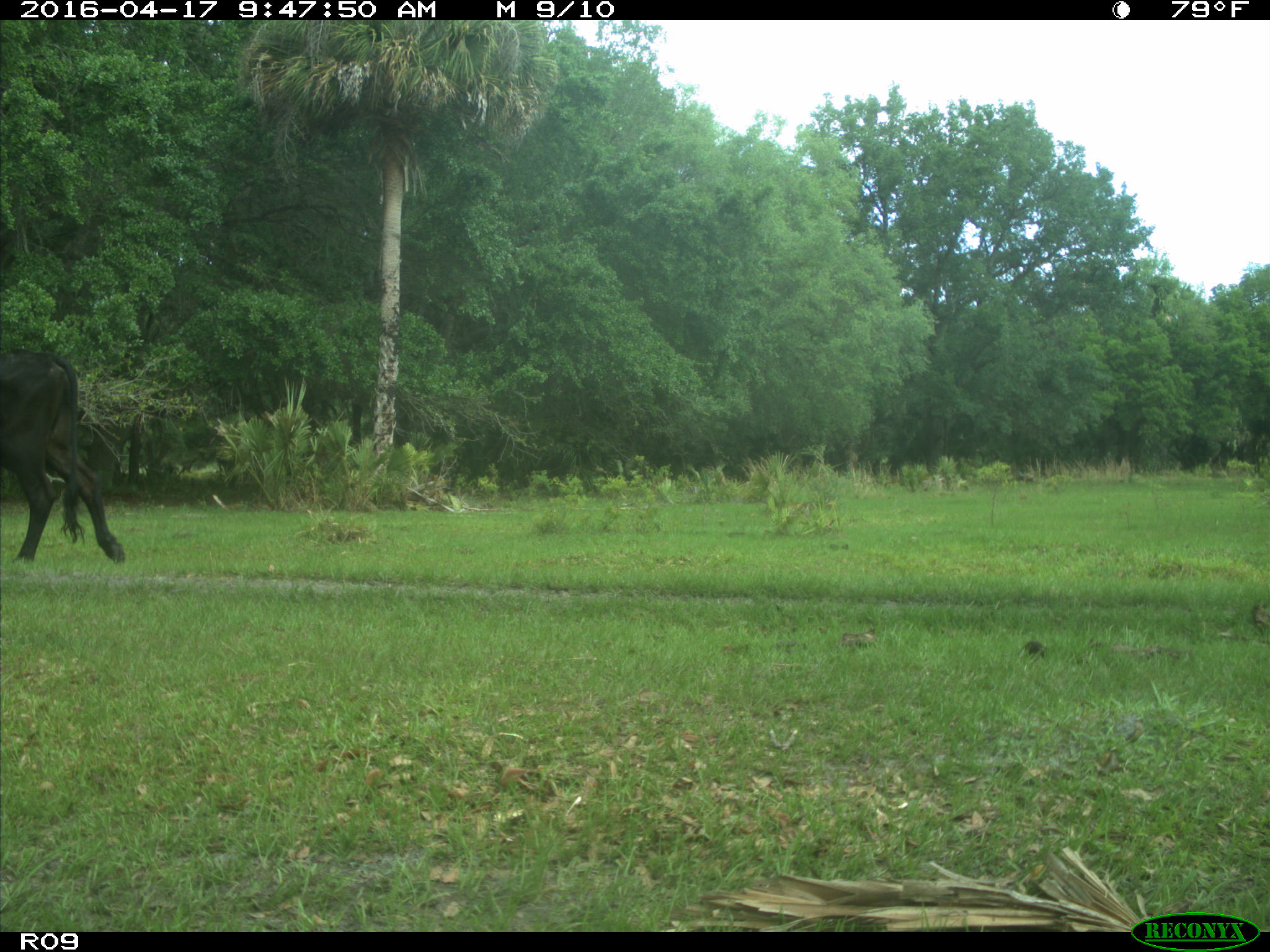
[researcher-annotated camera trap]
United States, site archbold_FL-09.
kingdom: Animalia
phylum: Chordata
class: Mammalia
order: Artiodactyla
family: Bovidae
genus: Bos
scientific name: Bos taurus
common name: domestic cow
Bos taurus (domestic cow).